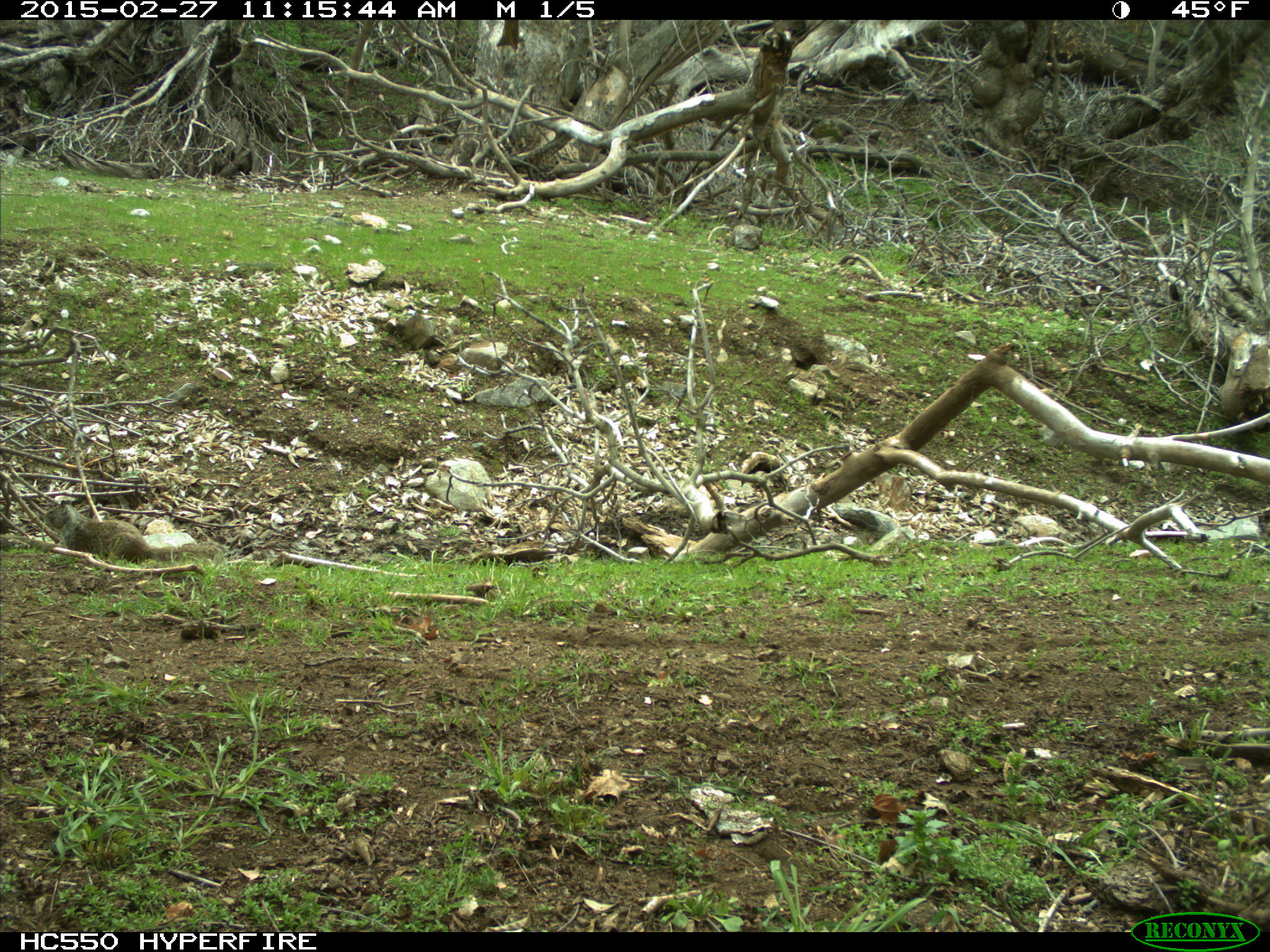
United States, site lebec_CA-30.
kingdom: Animalia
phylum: Chordata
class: Mammalia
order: Rodentia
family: Sciuridae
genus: Otospermophilus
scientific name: Otospermophilus beecheyi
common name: california ground squirrel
Otospermophilus beecheyi (california ground squirrel).